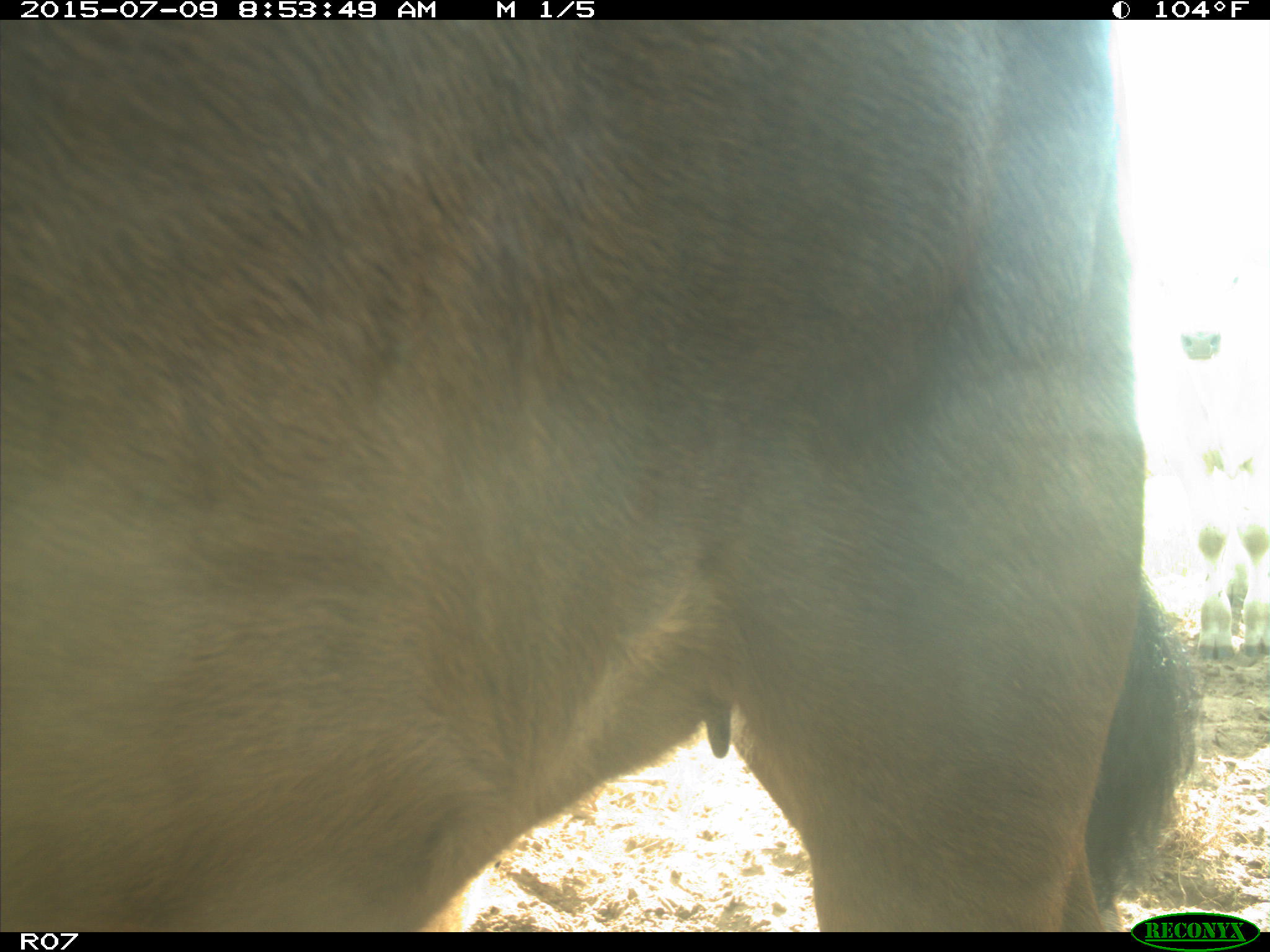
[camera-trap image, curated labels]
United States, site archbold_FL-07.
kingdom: Animalia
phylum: Chordata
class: Mammalia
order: Artiodactyla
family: Bovidae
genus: Bos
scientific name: Bos taurus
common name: domestic cow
Bos taurus (domestic cow).